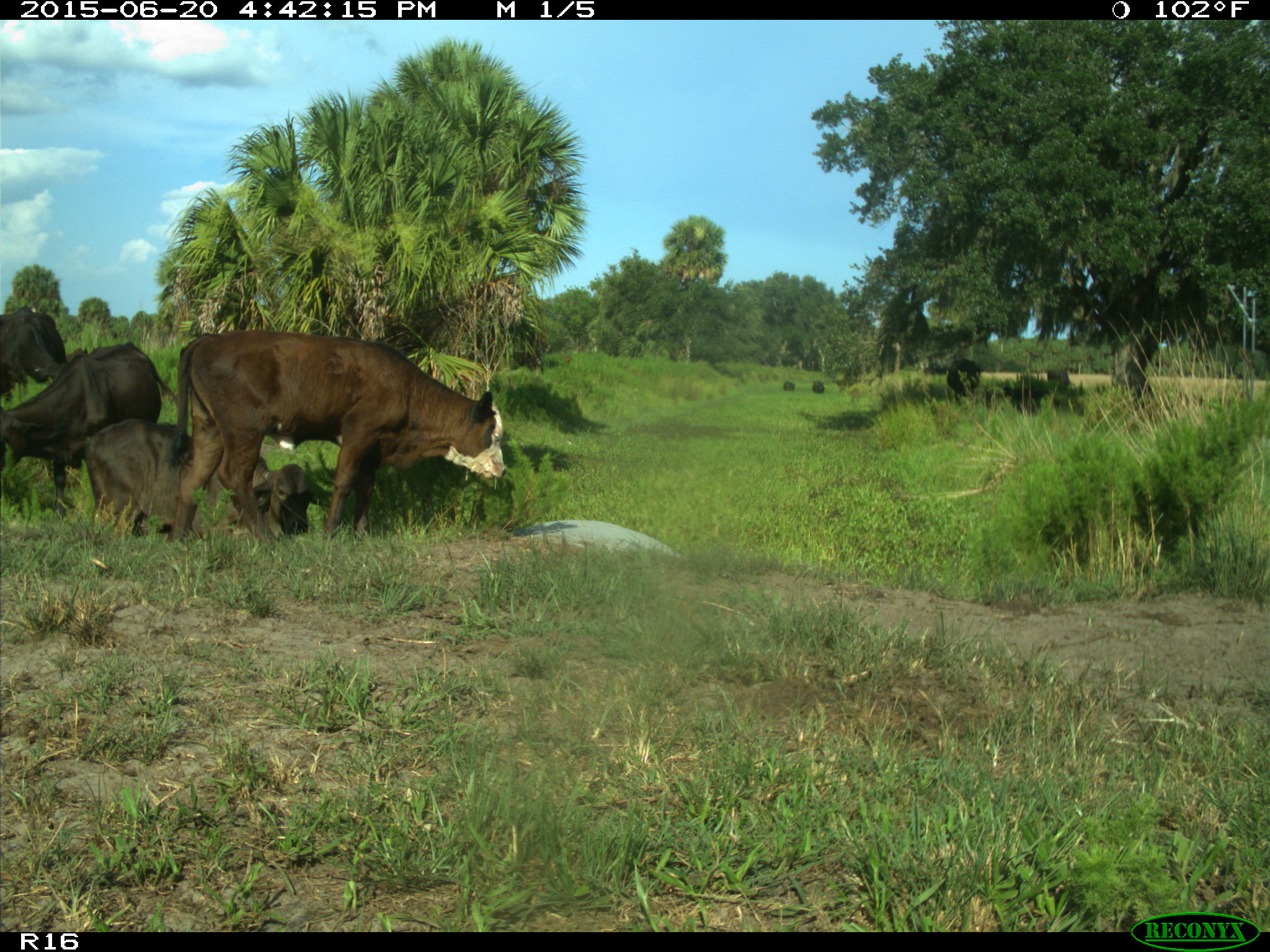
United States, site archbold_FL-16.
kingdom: Animalia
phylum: Chordata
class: Mammalia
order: Artiodactyla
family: Bovidae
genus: Bos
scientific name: Bos taurus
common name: domestic cow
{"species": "Bos taurus (domestic cow)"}